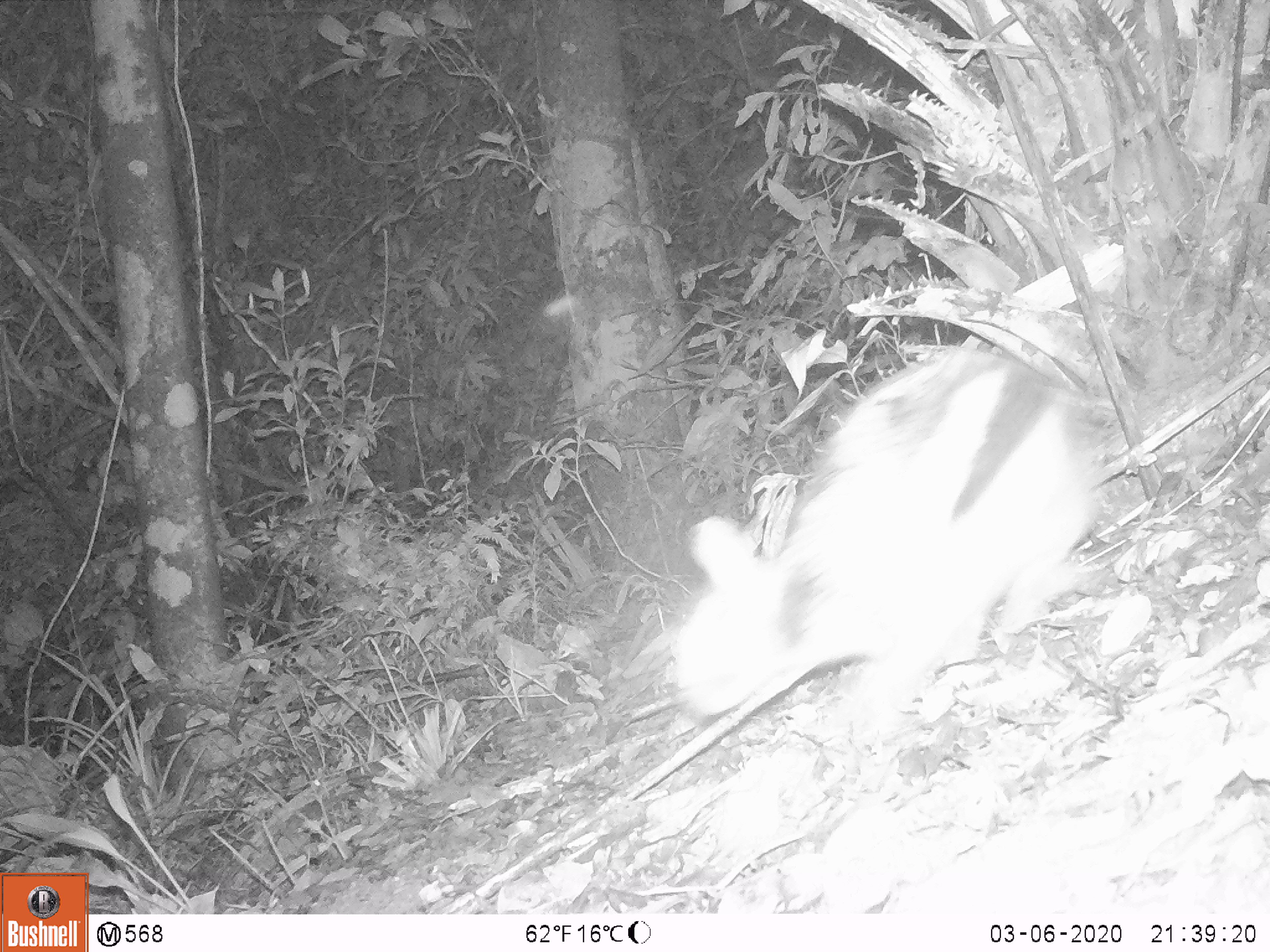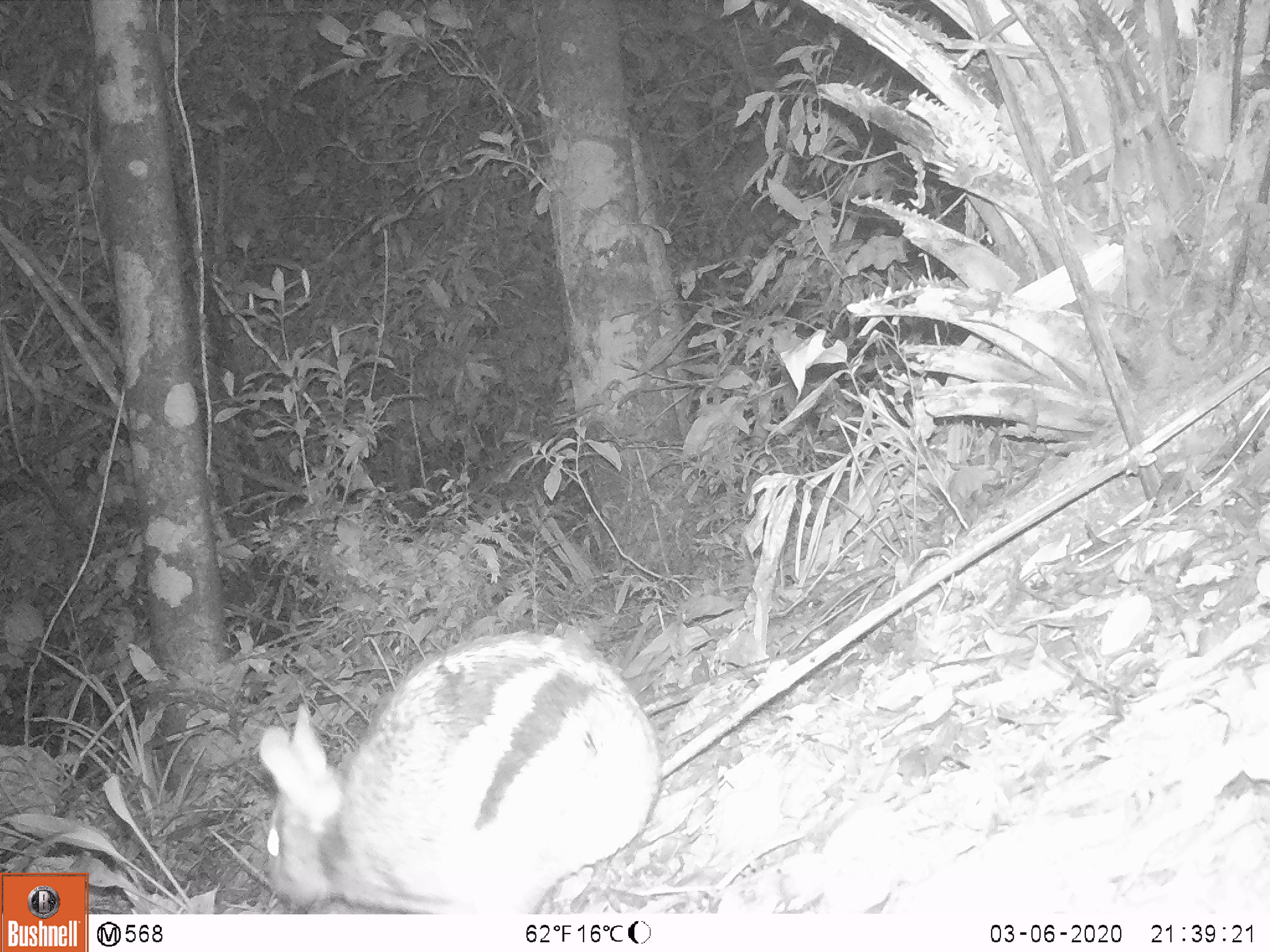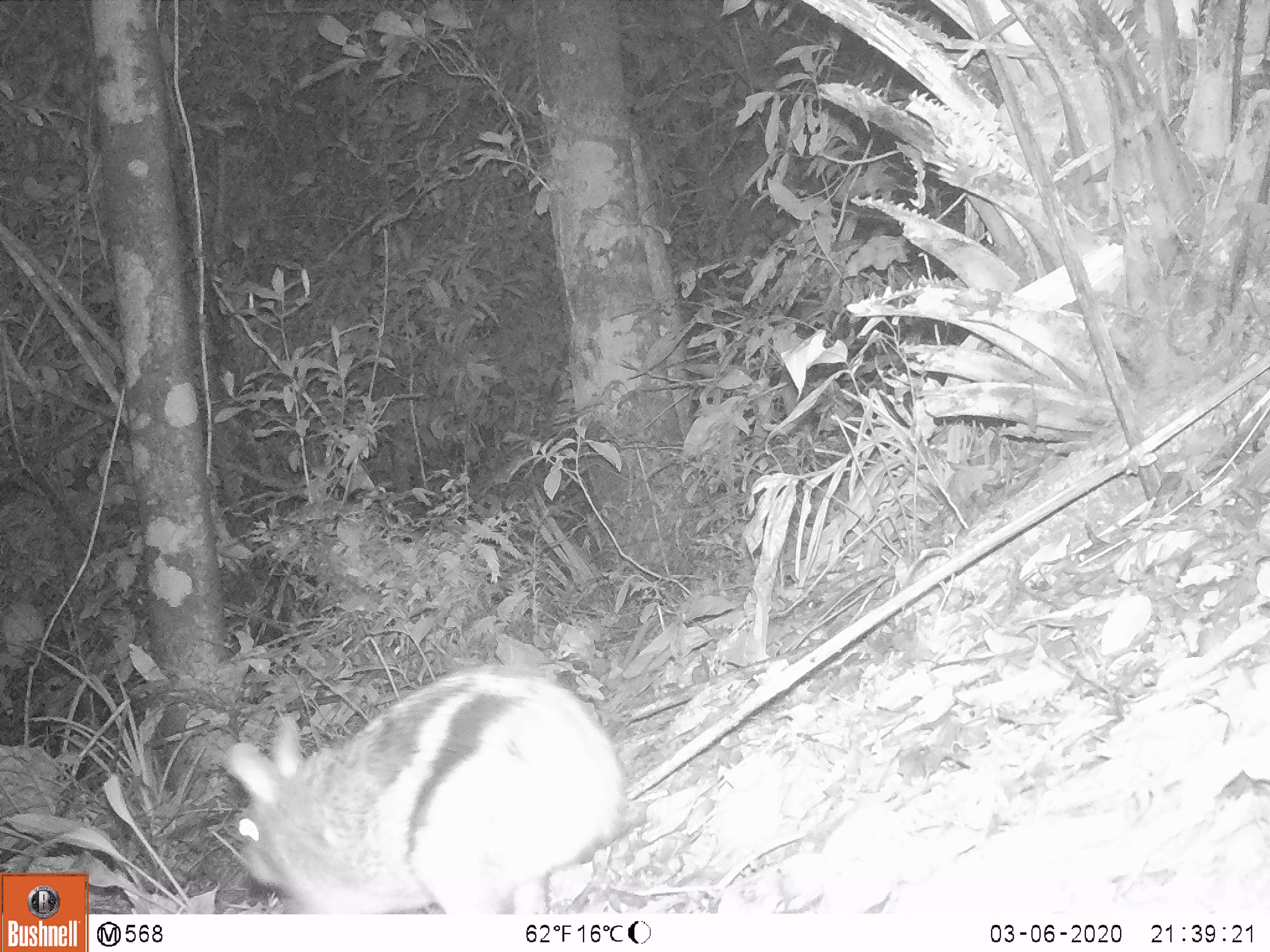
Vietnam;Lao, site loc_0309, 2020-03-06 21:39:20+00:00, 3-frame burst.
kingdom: Animalia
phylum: Chordata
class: Mammalia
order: Lagomorpha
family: Leporidae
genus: Nesolagus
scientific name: Nesolagus timminsi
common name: annamite striped rabbit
Annamite striped rabbit (Nesolagus timminsi). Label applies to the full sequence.